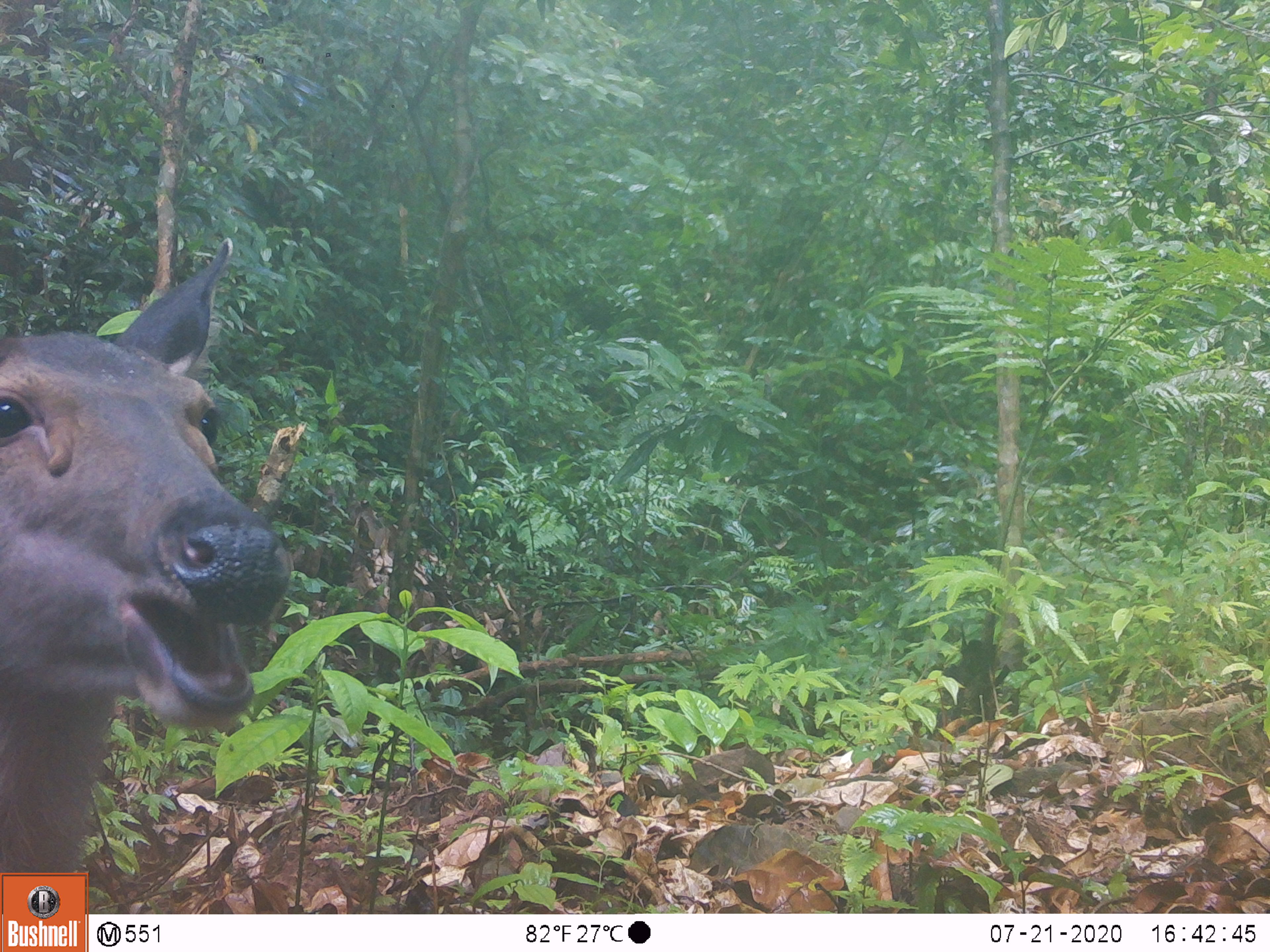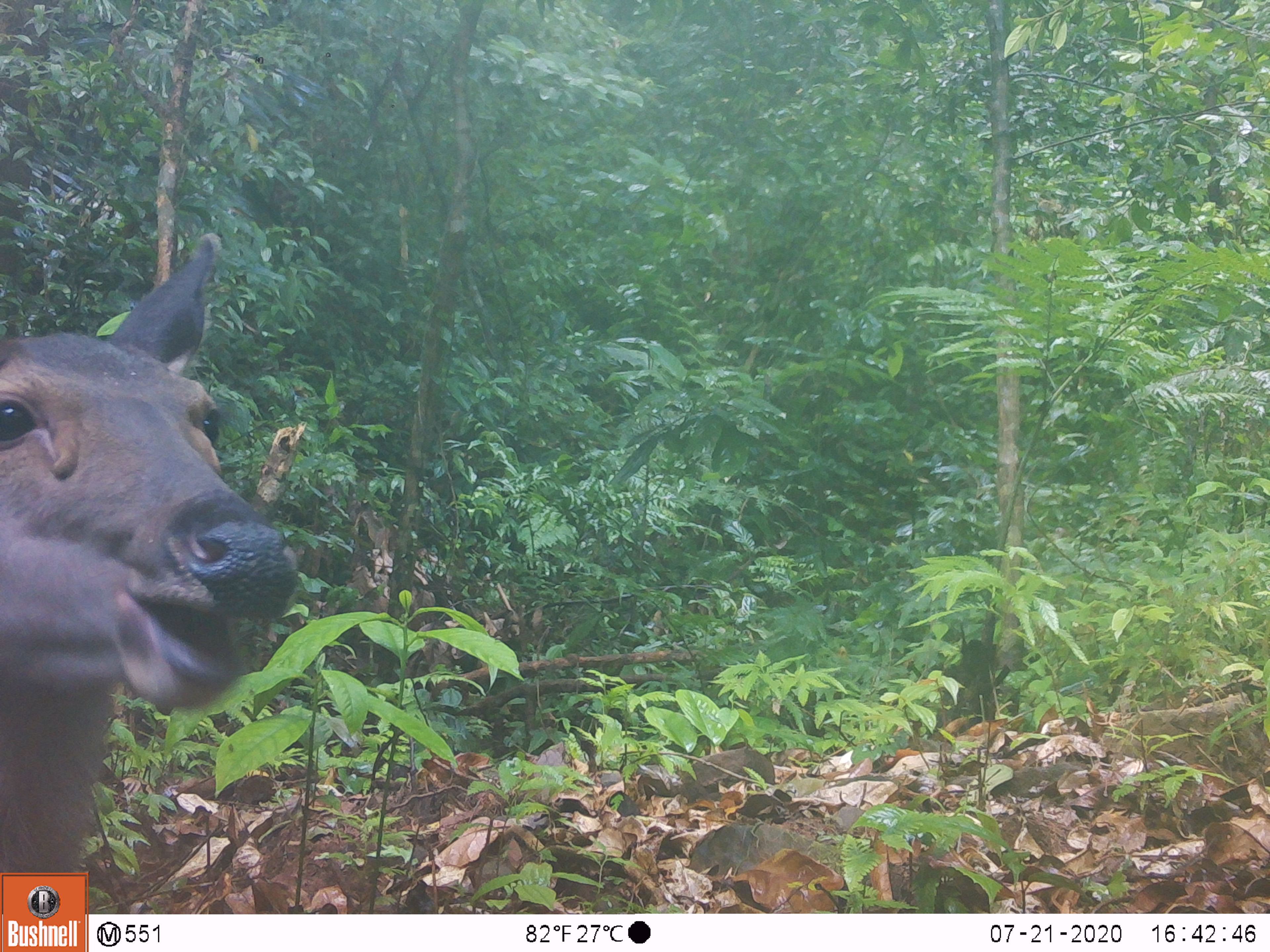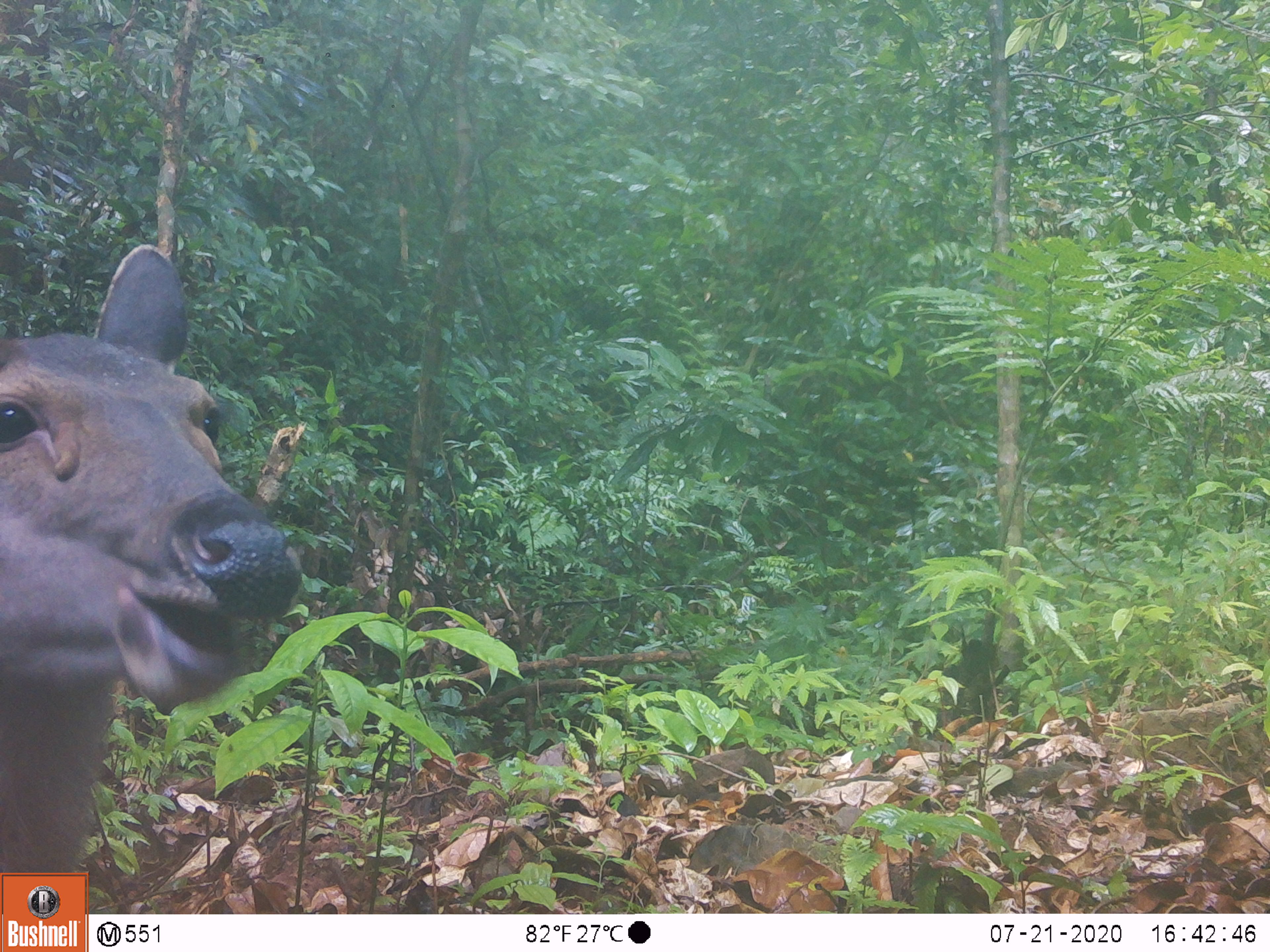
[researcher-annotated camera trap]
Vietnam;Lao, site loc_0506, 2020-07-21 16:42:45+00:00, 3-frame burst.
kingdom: Animalia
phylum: Chordata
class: Mammalia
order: Artiodactyla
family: Cervidae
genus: Rusa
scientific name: Rusa unicolor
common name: sambar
Sambar (Rusa unicolor). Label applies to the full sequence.